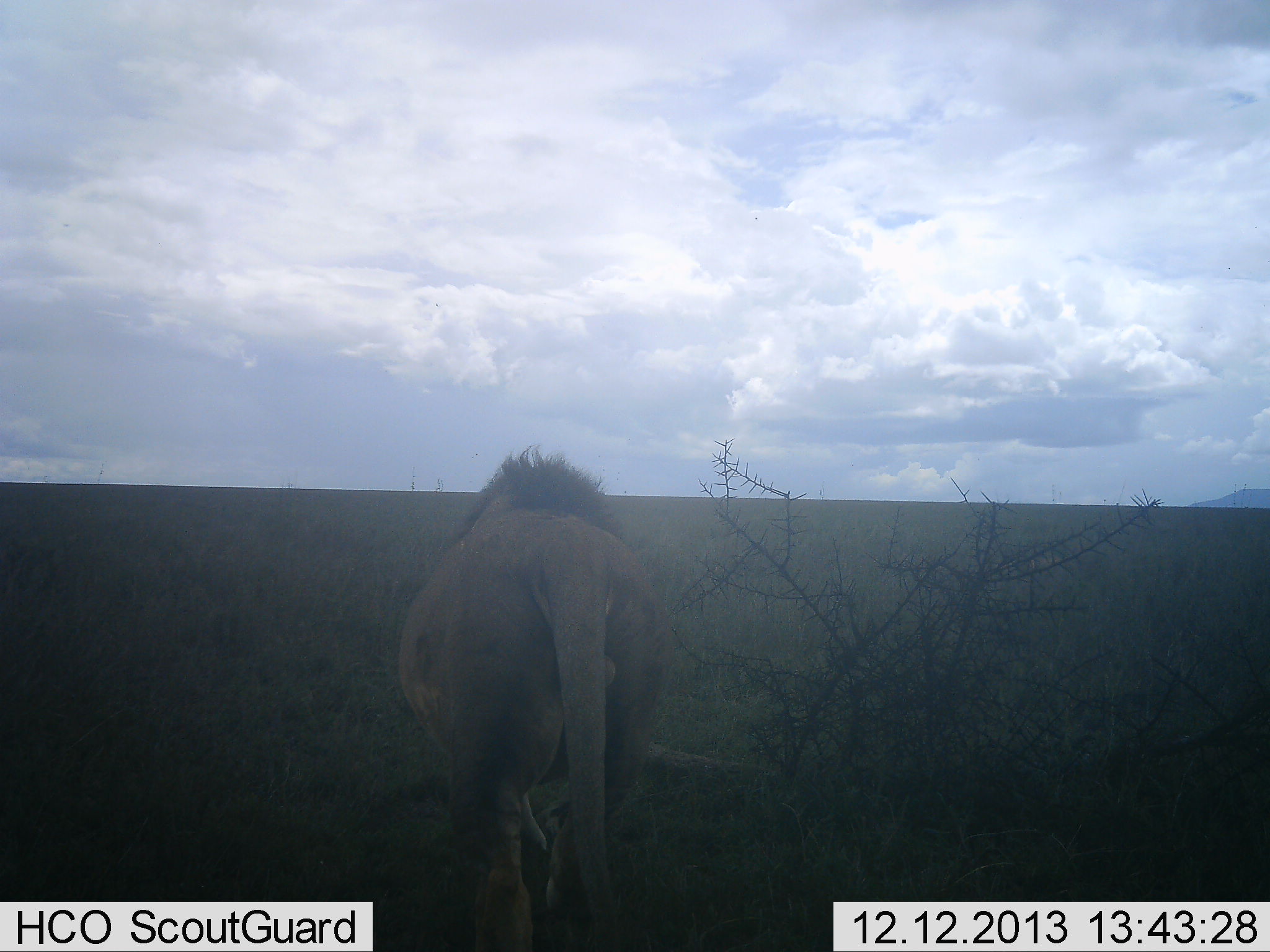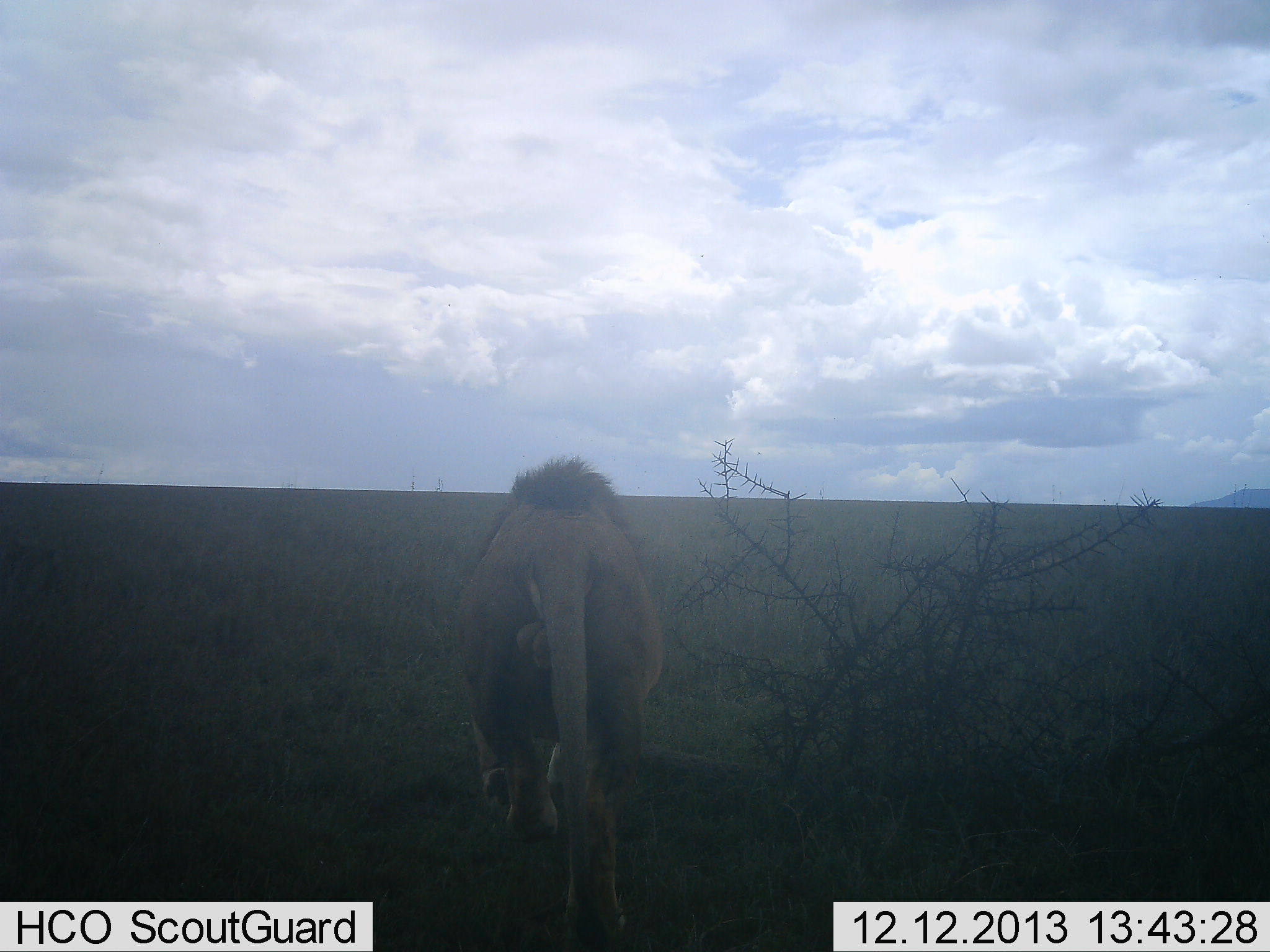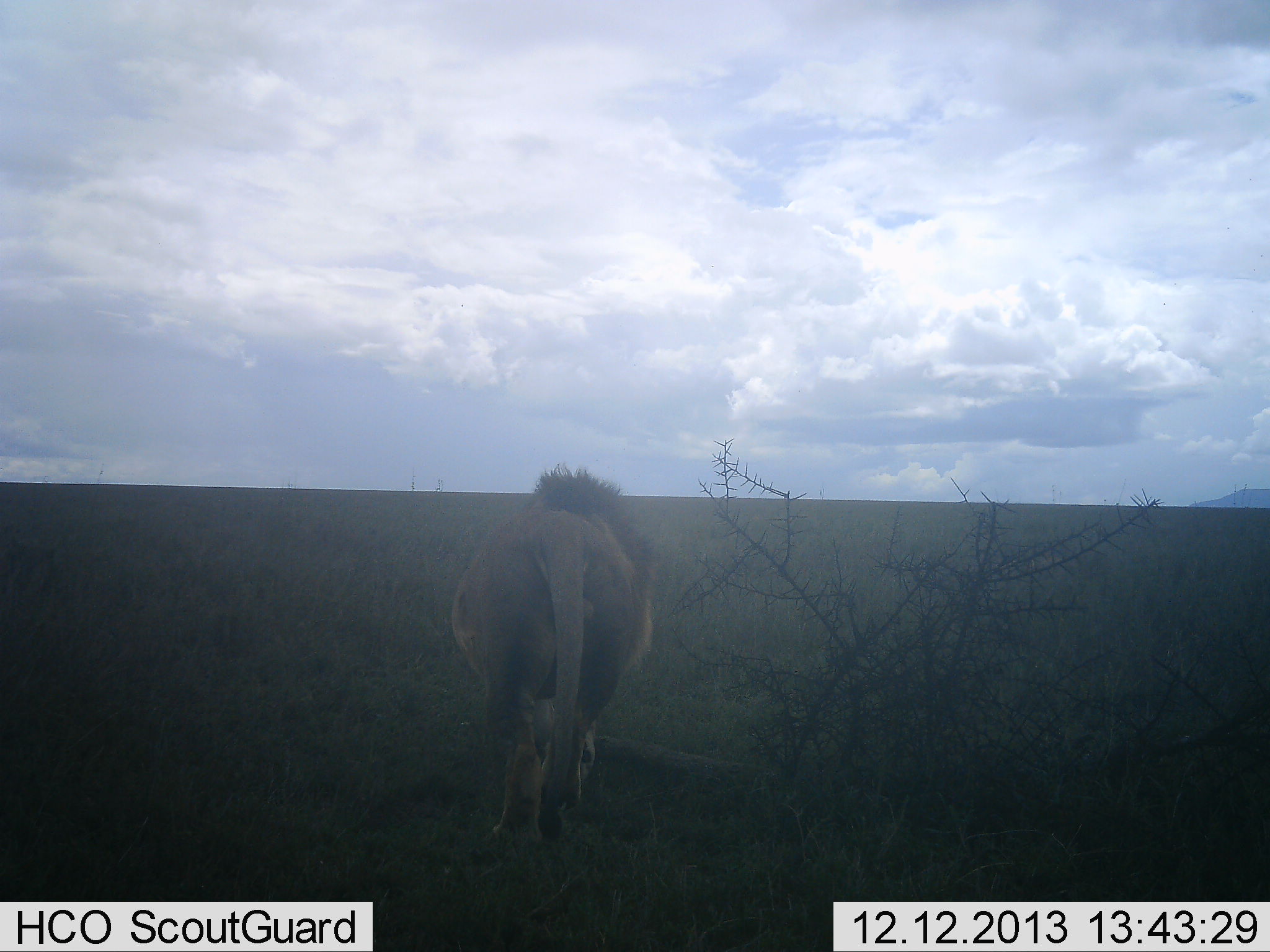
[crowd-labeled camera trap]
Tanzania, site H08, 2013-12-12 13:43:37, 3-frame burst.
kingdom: Animalia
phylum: Chordata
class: Mammalia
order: Carnivora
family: Felidae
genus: Panthera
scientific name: Panthera leo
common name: lion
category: lionmale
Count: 1.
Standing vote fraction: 0%.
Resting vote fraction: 0%.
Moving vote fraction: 100%.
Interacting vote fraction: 0%.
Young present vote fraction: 0%.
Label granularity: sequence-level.